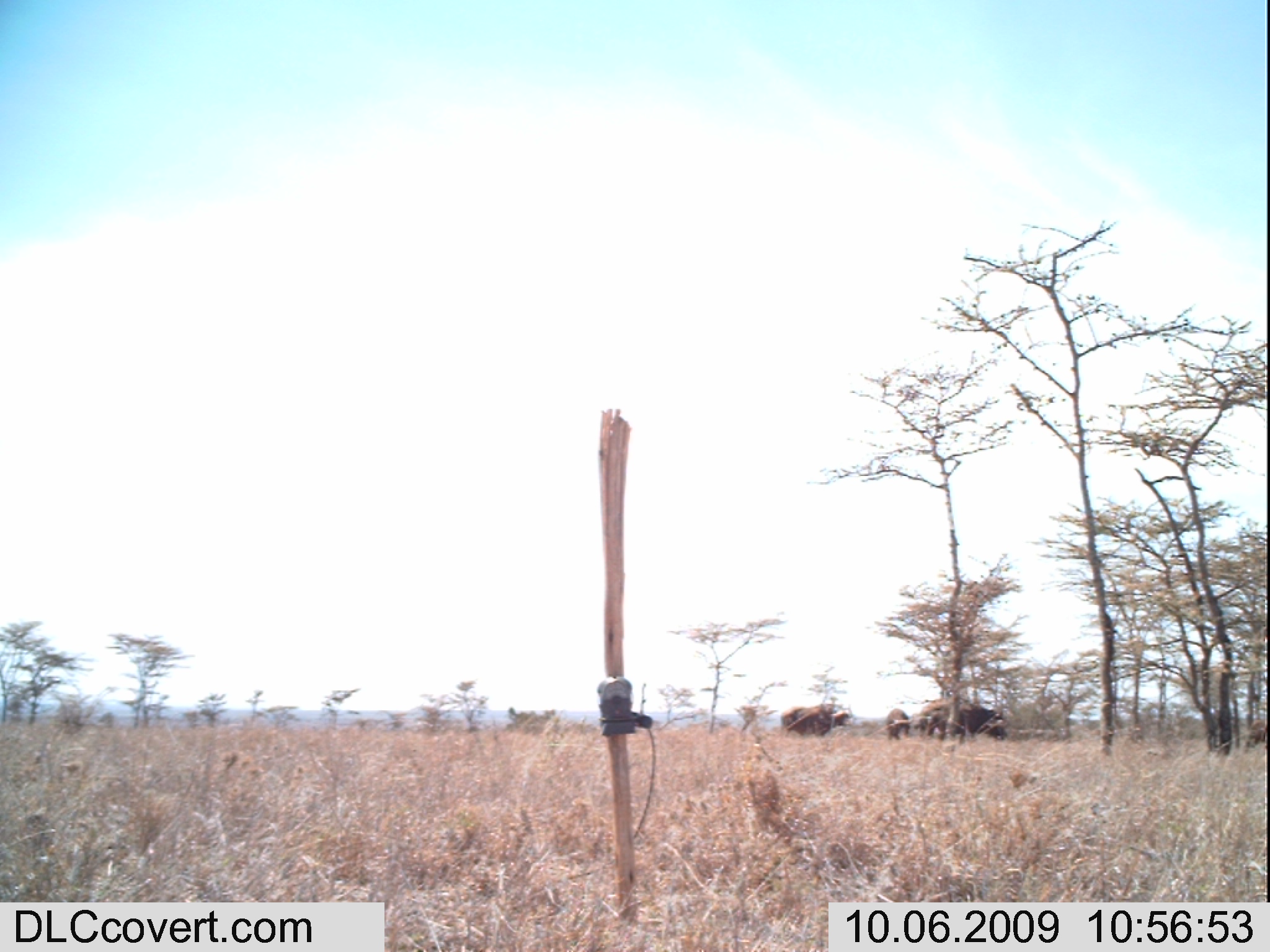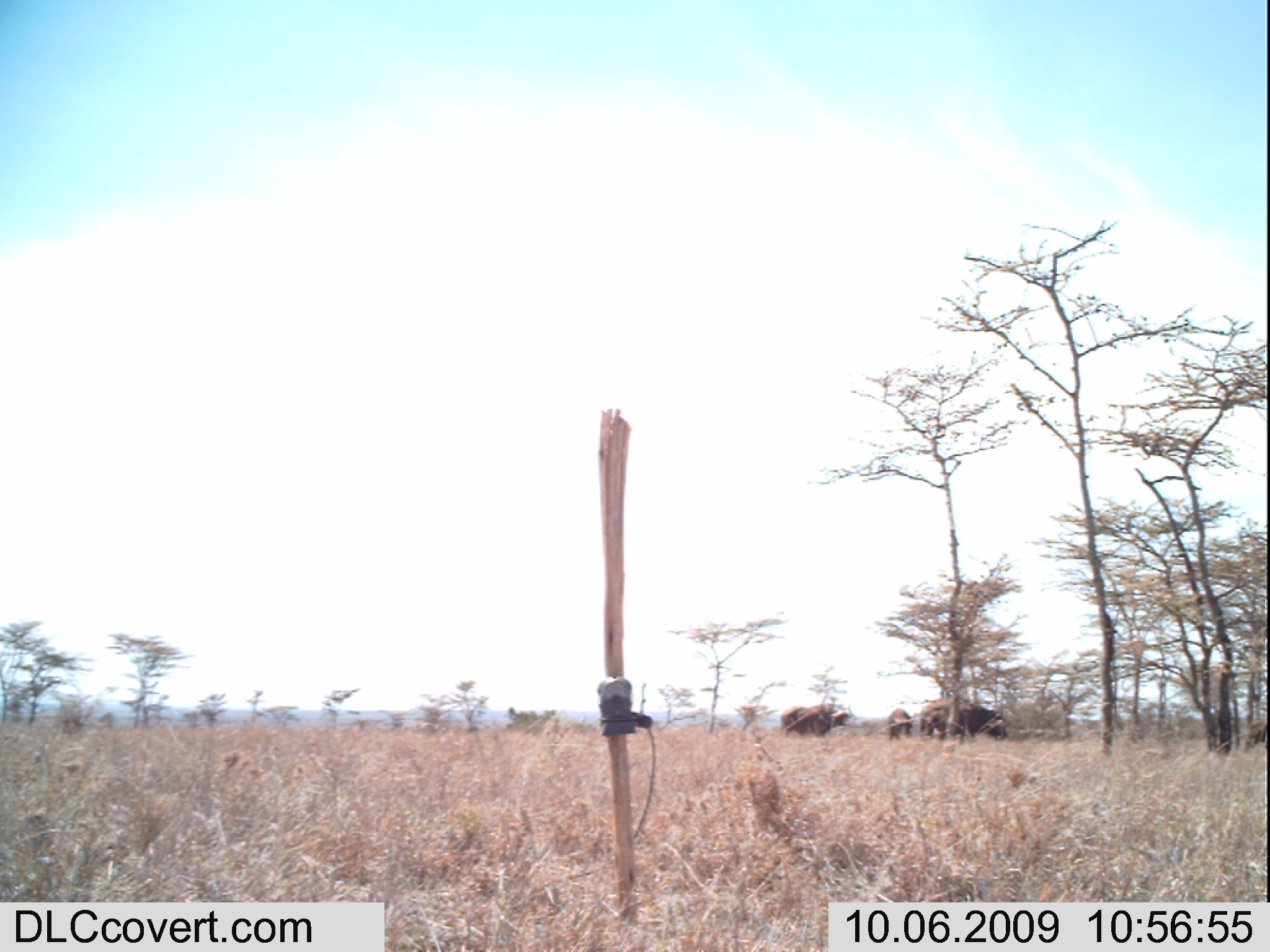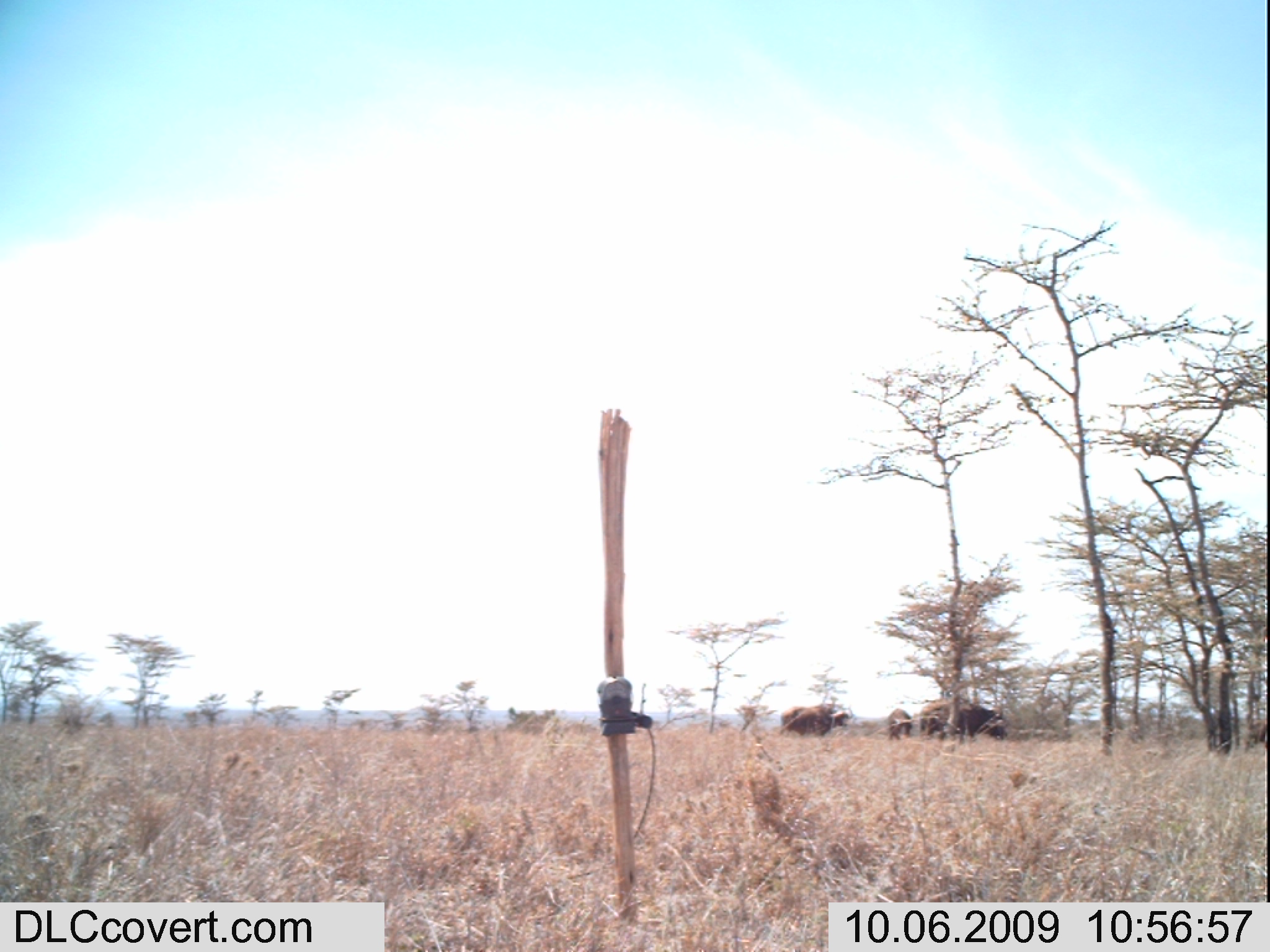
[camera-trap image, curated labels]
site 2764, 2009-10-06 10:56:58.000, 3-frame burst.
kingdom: Animalia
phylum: Chordata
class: Mammalia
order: Artiodactyla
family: Bovidae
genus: Syncerus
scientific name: Syncerus caffer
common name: african buffalo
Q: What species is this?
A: Syncerus caffer (african buffalo).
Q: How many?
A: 3.